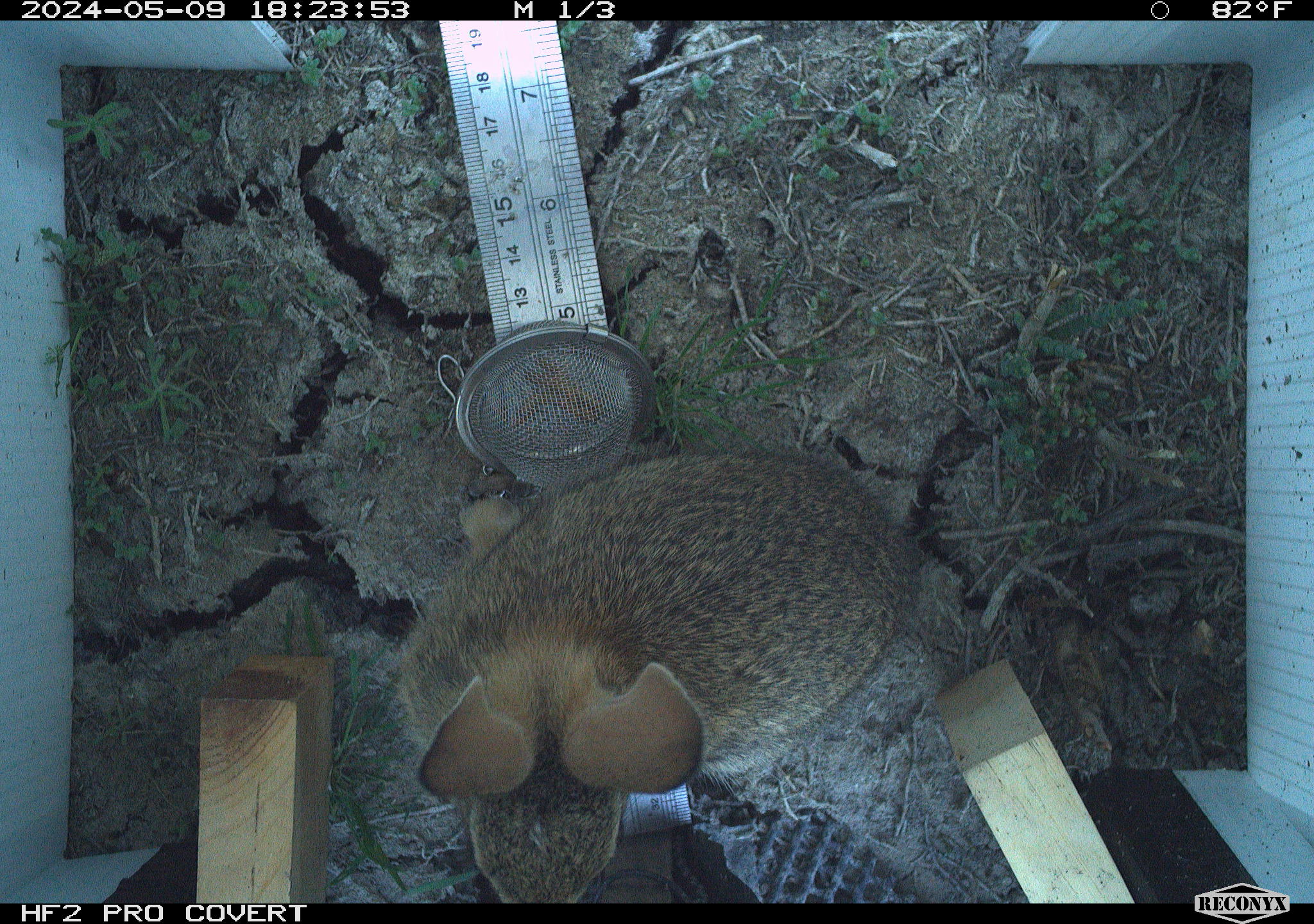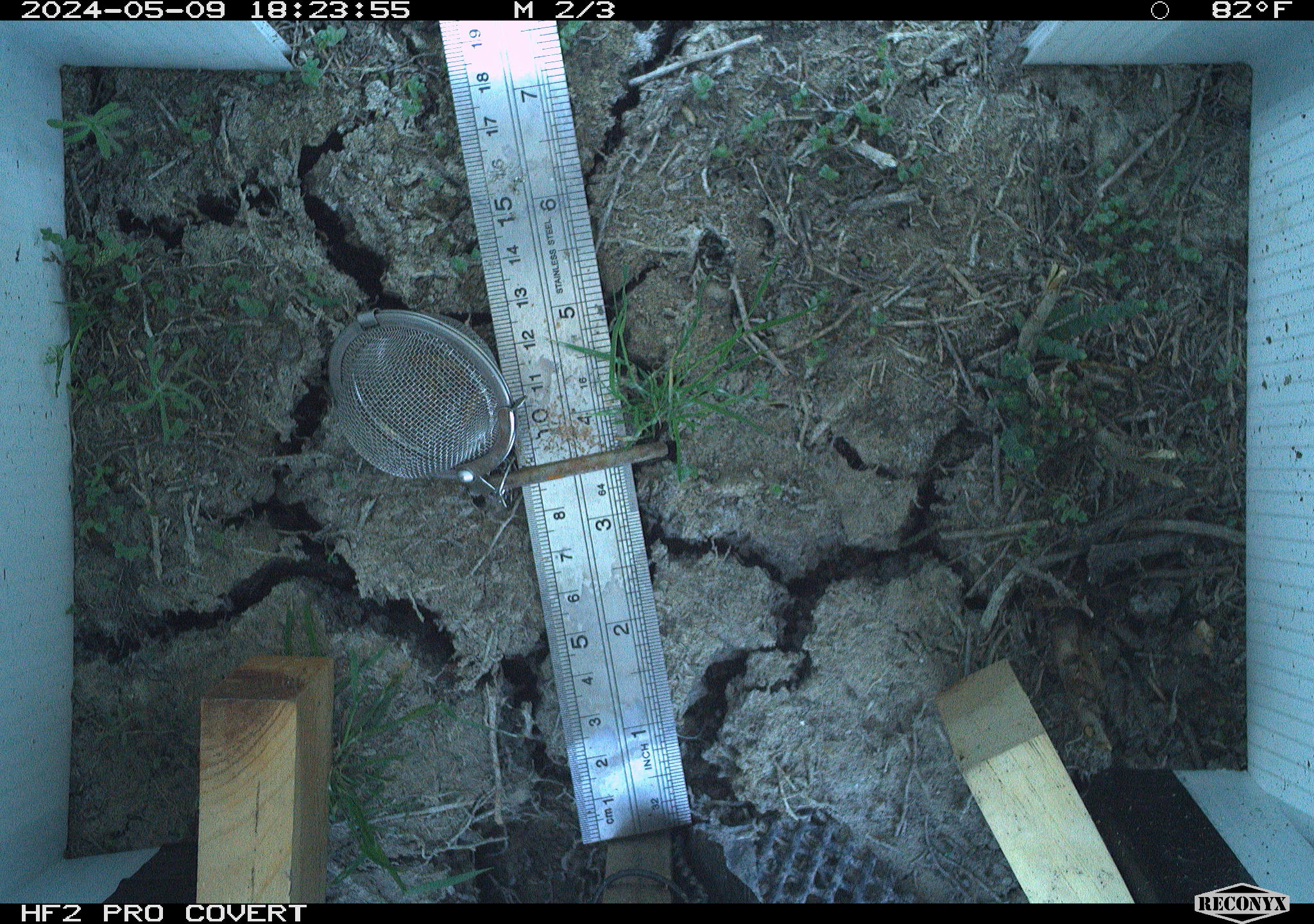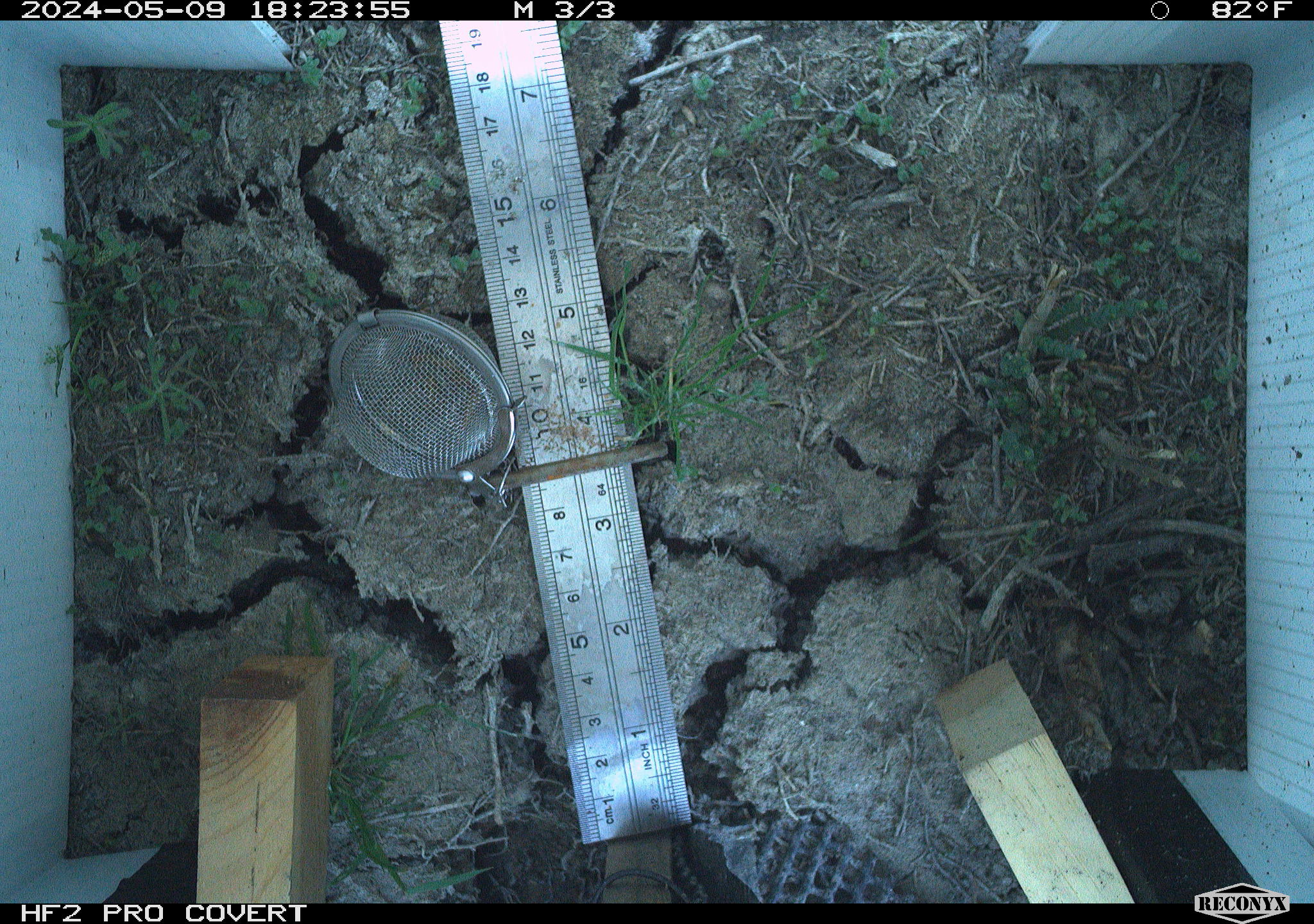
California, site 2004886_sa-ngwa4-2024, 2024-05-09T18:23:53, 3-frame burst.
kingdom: Animalia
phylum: Chordata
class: Mammalia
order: Lagomorpha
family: Leporidae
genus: Sylvilagus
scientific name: Sylvilagus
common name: cottontail rabbits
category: sylvilagus species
Sylvilagus species (cottontail rabbits) (Sylvilagus).